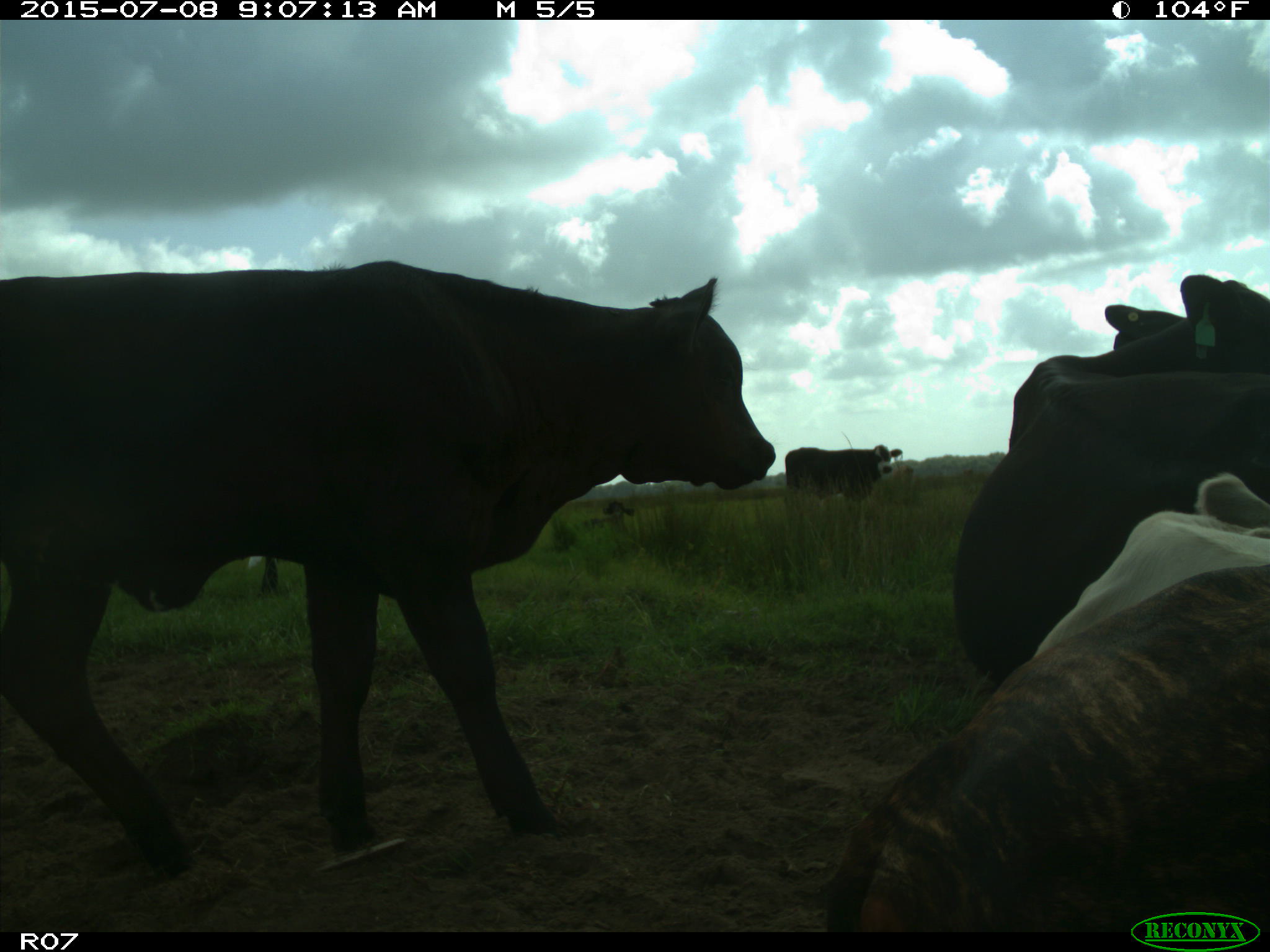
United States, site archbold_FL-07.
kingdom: Animalia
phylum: Chordata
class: Mammalia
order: Artiodactyla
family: Bovidae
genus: Bos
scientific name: Bos taurus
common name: domestic cow